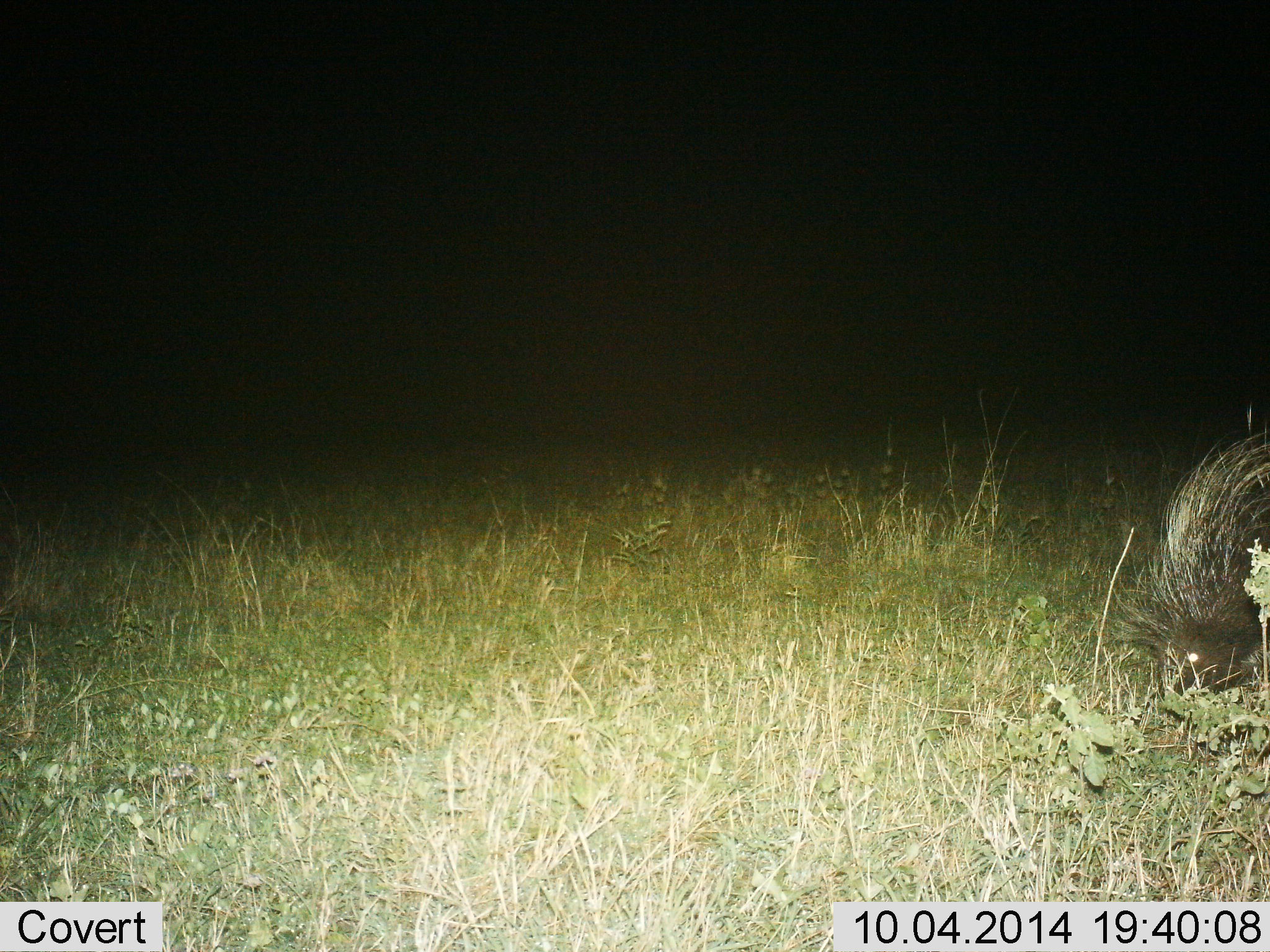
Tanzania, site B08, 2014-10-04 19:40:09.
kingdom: Animalia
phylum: Chordata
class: Mammalia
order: Rodentia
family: Hystricidae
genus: Hystrix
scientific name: Hystrix cristata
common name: crested porcupine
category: porcupine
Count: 1.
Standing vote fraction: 70%.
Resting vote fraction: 0%.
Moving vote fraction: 20%.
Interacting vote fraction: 0%.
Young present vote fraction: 0%.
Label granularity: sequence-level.